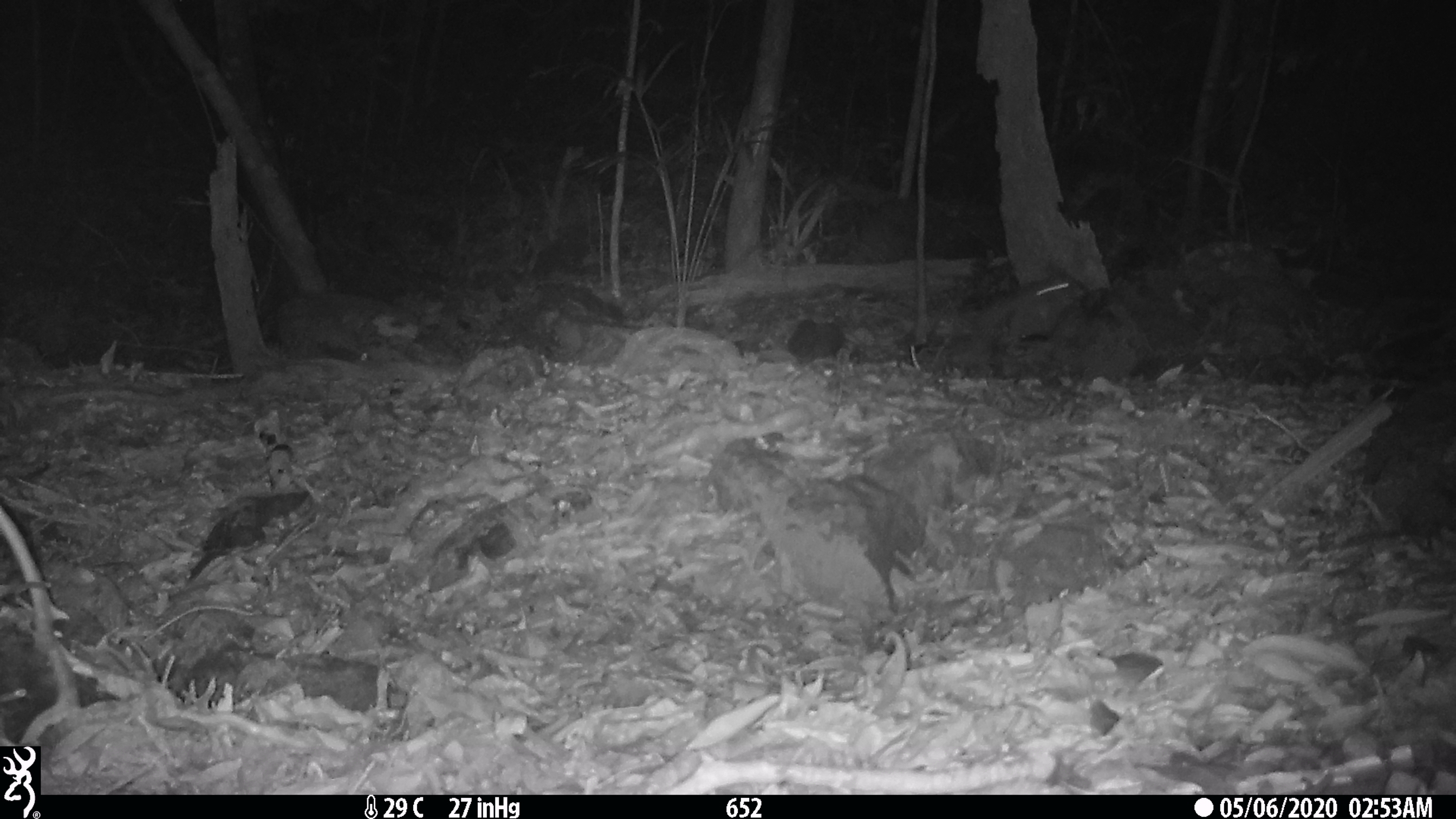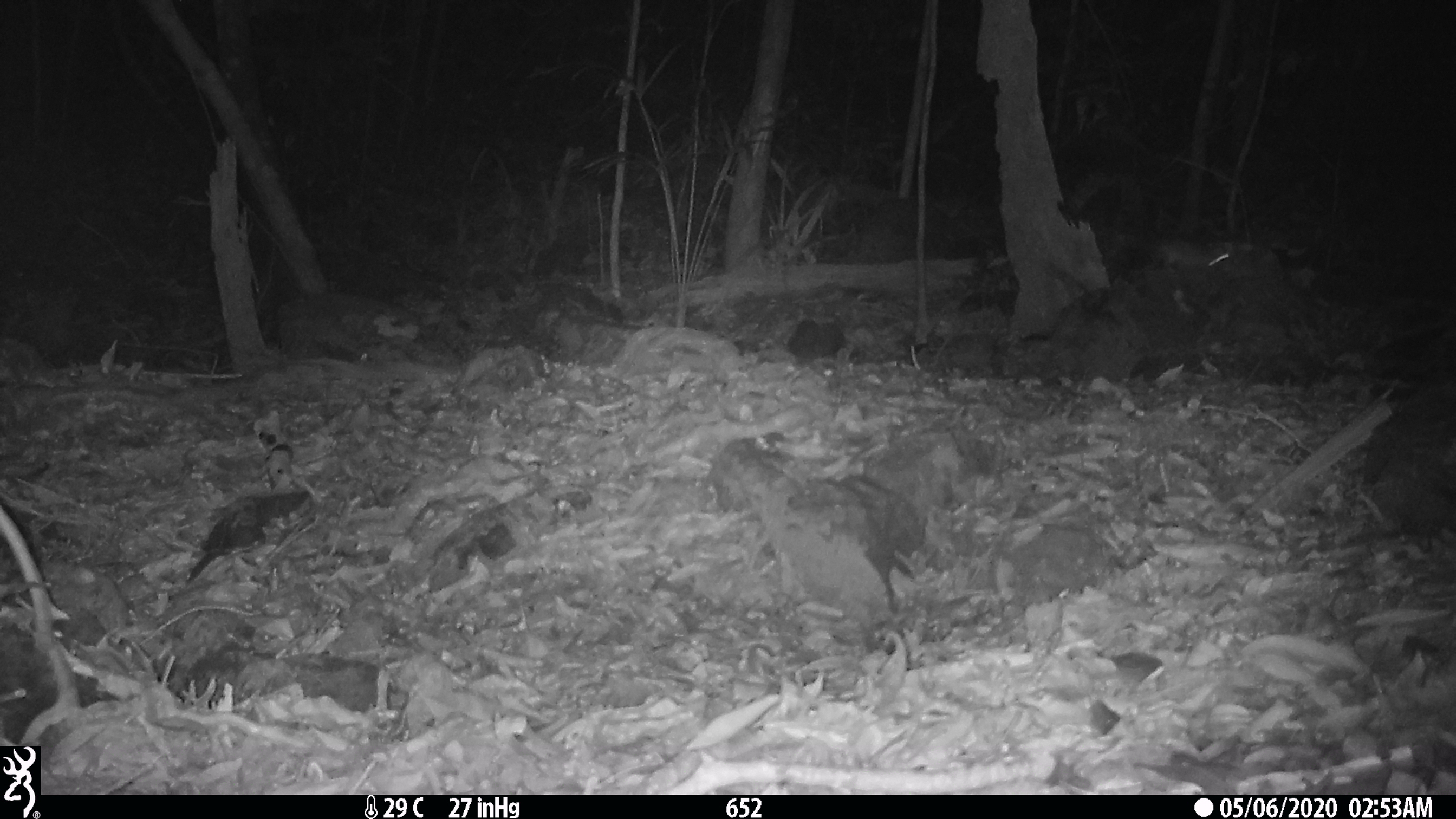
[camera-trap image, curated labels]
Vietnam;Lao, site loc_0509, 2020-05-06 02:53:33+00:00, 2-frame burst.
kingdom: Animalia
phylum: Chordata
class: Mammalia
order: Rodentia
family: Muridae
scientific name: Muridae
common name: old-world mice and rats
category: unidentified murid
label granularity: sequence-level